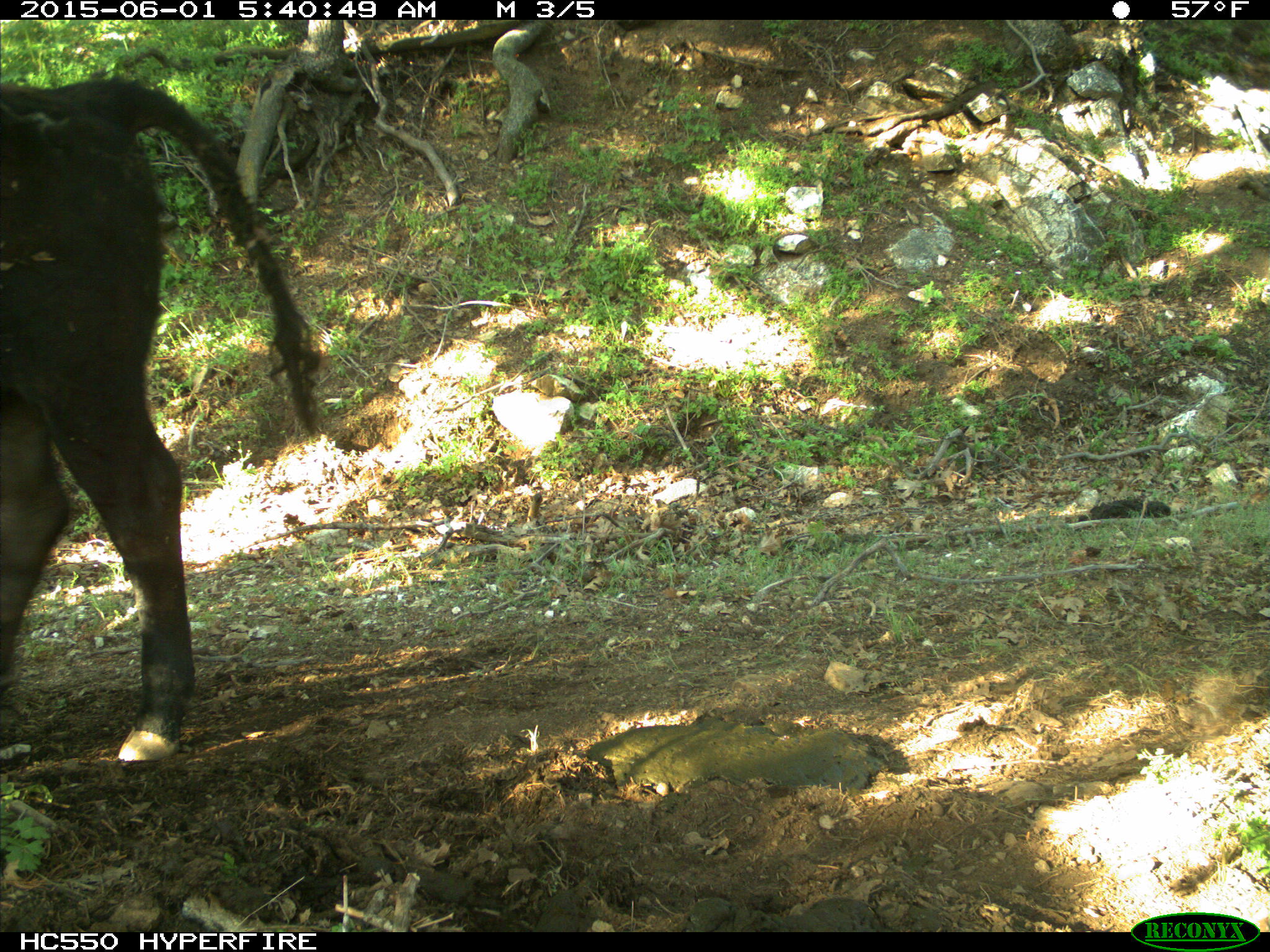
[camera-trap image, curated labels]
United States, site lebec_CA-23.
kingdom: Animalia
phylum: Chordata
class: Mammalia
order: Artiodactyla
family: Bovidae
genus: Bos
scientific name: Bos taurus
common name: domestic cow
Bos taurus (domestic cow).